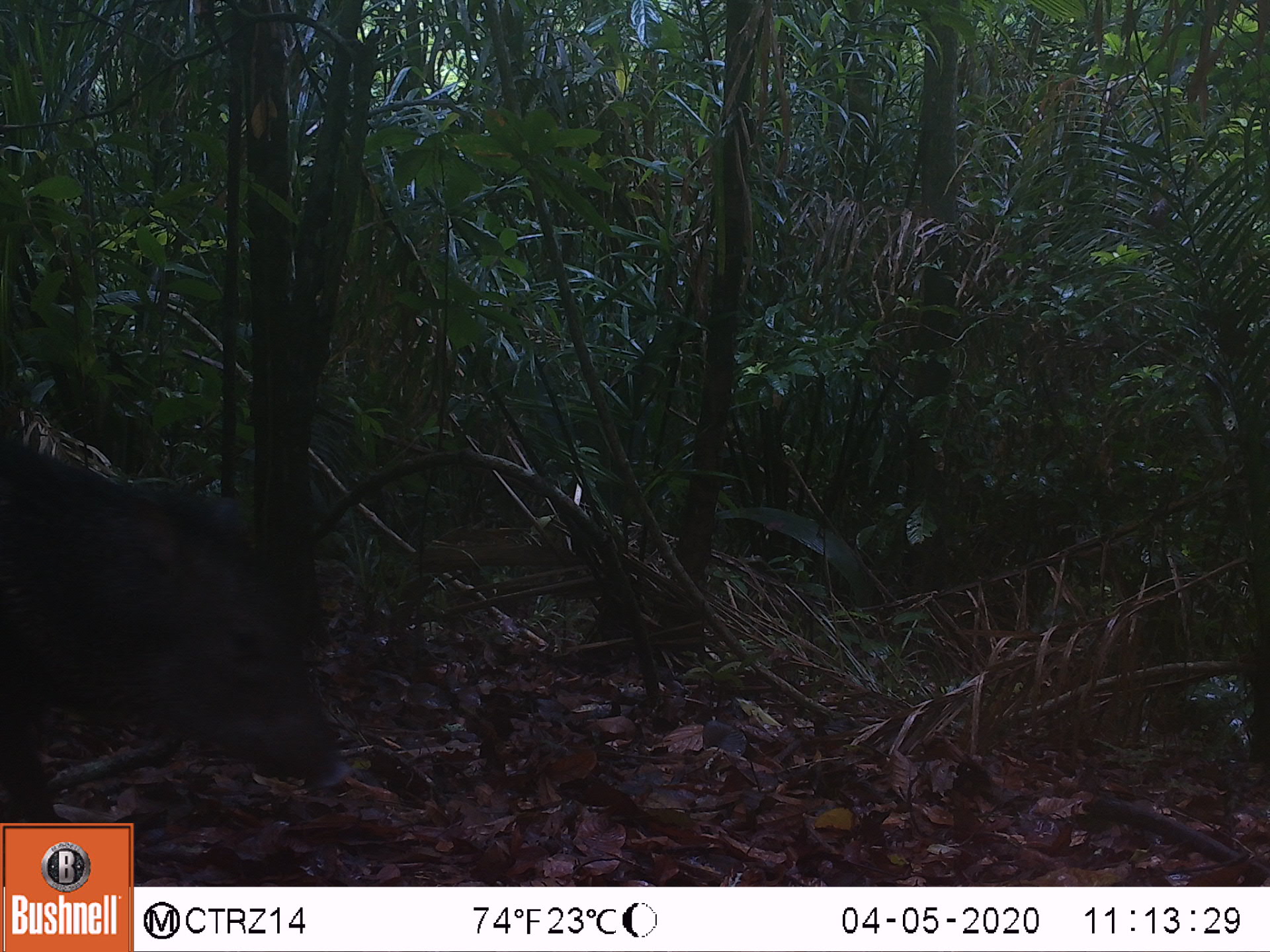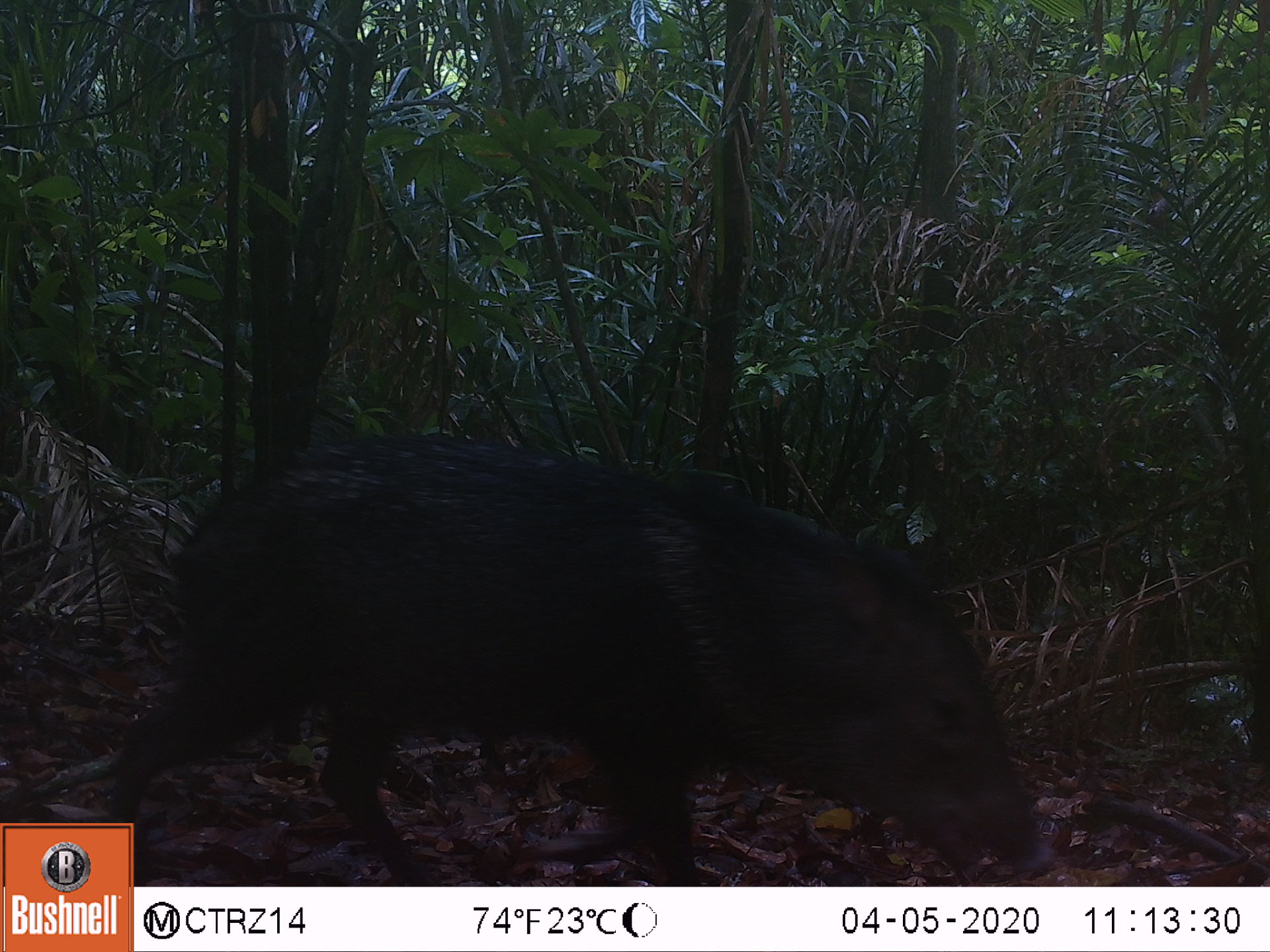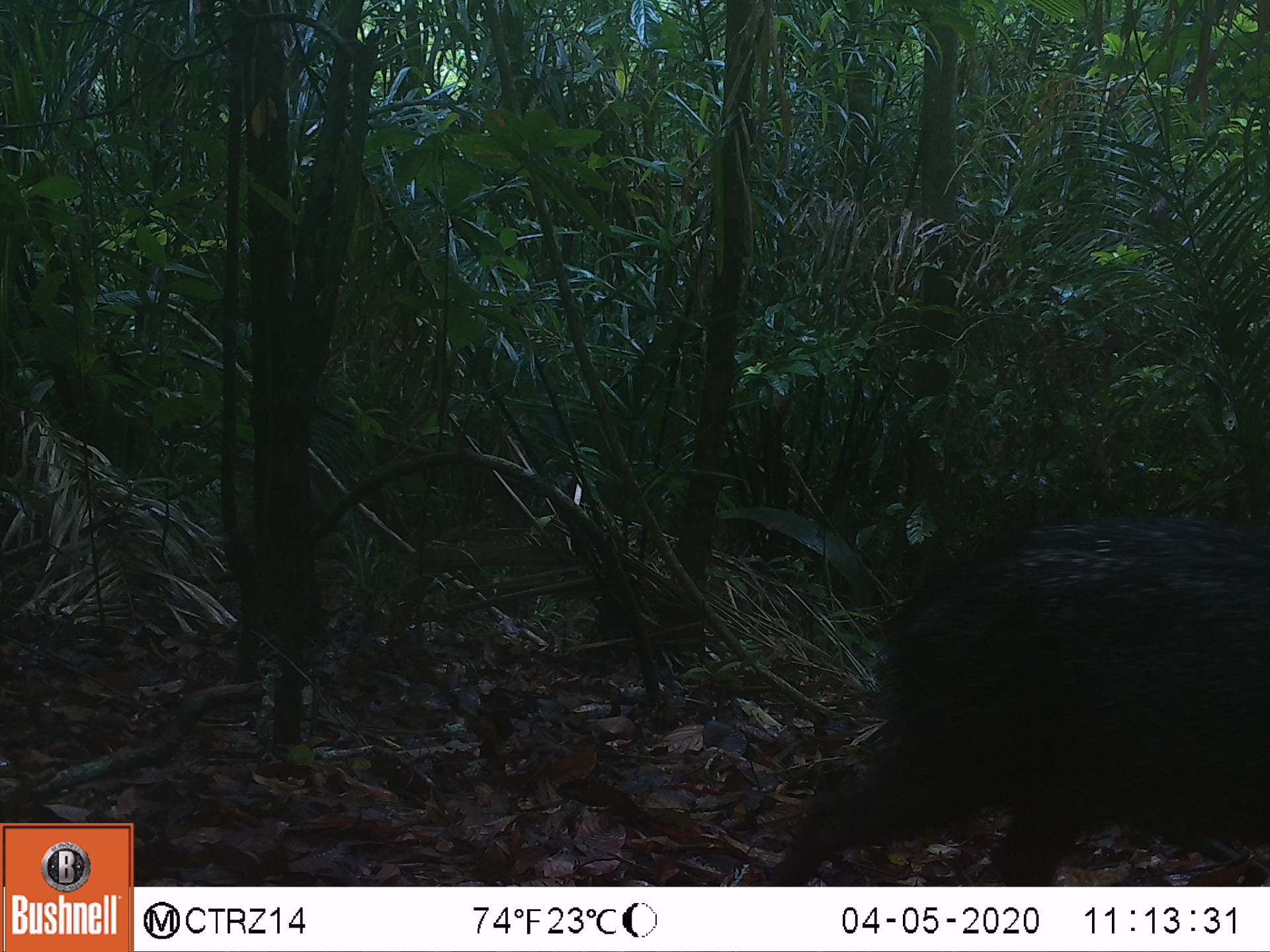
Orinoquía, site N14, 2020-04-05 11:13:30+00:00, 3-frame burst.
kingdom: Animalia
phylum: Chordata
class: Mammalia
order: Artiodactyla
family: Tayassuidae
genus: Pecari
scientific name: Pecari tajacu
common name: collared peccary